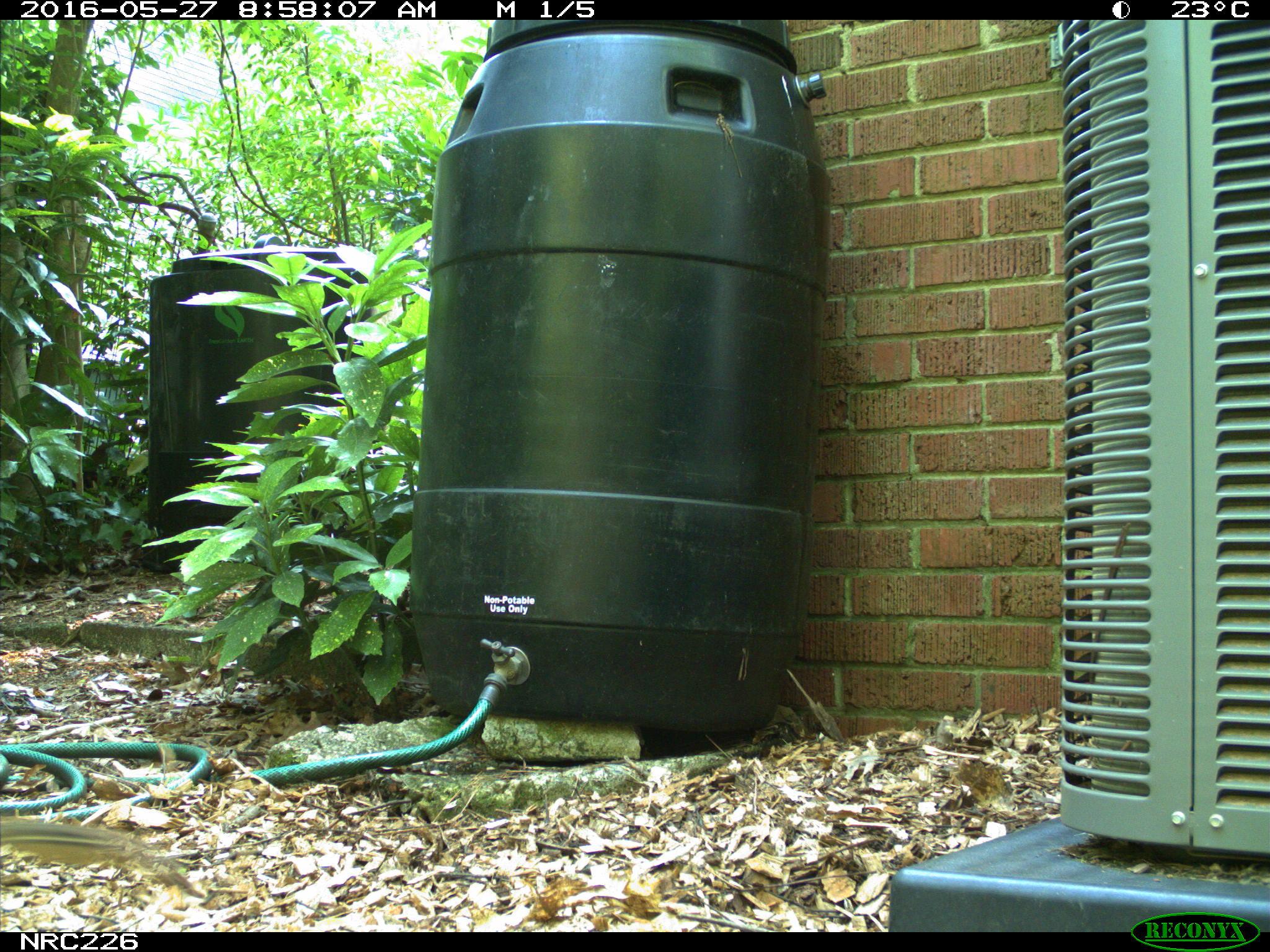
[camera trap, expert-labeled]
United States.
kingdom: Animalia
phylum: Chordata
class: Mammalia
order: Rodentia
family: Sciuridae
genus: Tamias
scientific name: Tamias striatus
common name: eastern chipmunk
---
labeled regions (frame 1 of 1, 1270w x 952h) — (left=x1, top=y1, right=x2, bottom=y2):
Eastern Chipmunk: (left=0, top=814, right=203, bottom=891)